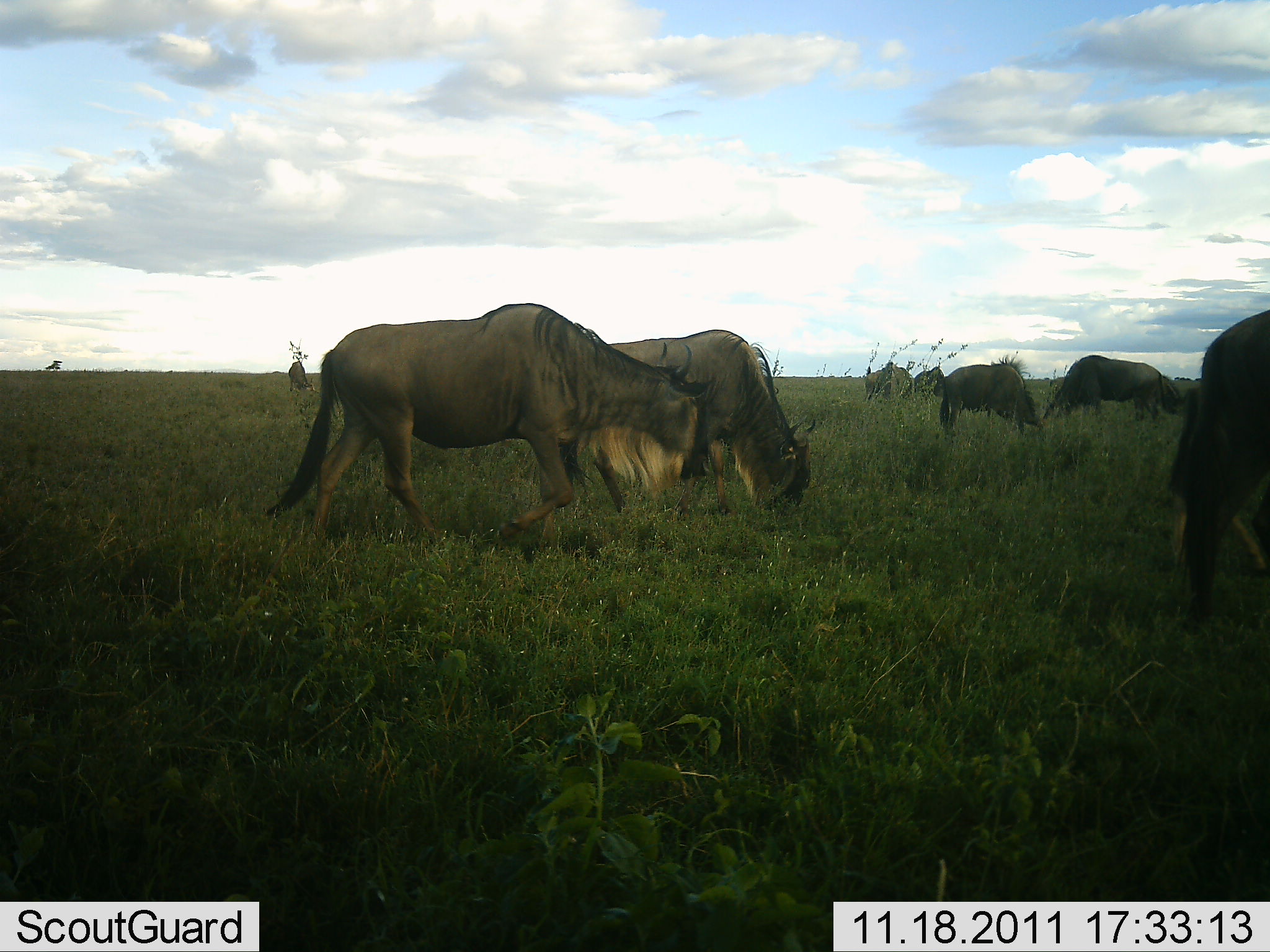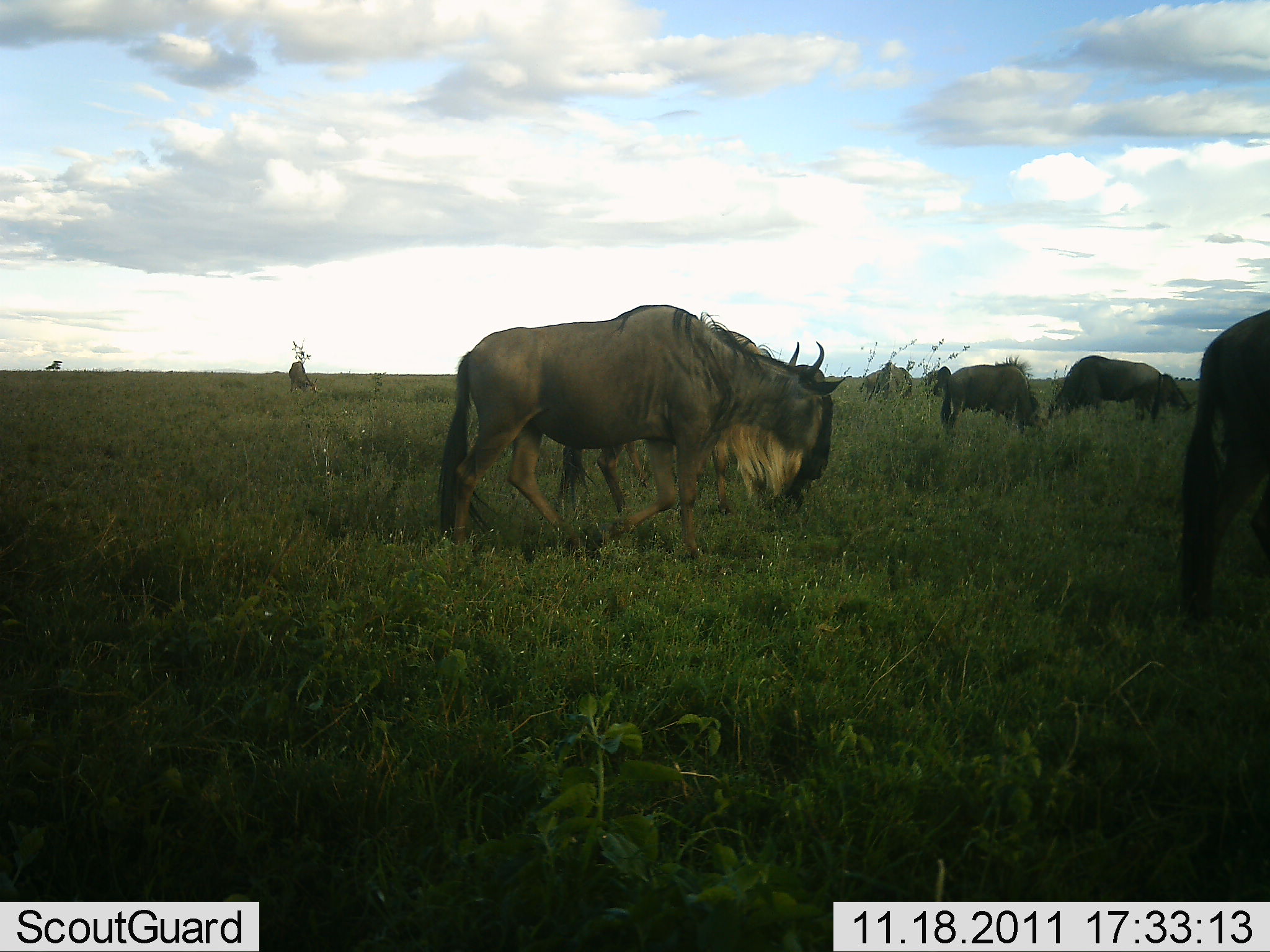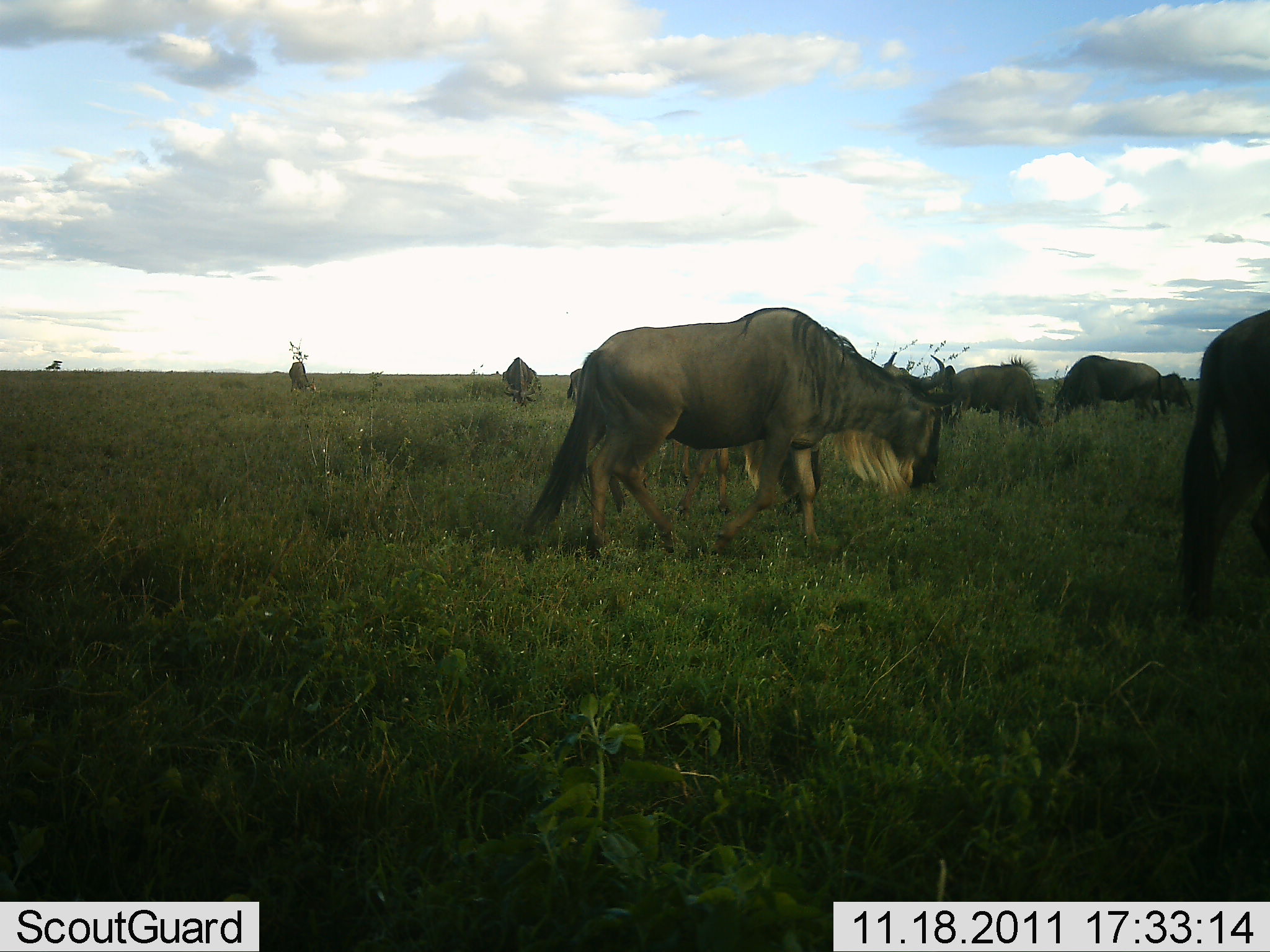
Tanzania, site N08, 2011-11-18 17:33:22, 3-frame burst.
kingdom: Animalia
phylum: Chordata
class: Mammalia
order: Artiodactyla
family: Bovidae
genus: Connochaetes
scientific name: Connochaetes taurinus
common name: blue wildebeest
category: wildebeest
Wildebeest (blue wildebeest) (Connochaetes taurinus), count 8. Behavior (volunteer vote fractions): standing 33%, resting 0%, moving 75%, interacting 0%. Young present (vote fraction): 0%. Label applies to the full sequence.